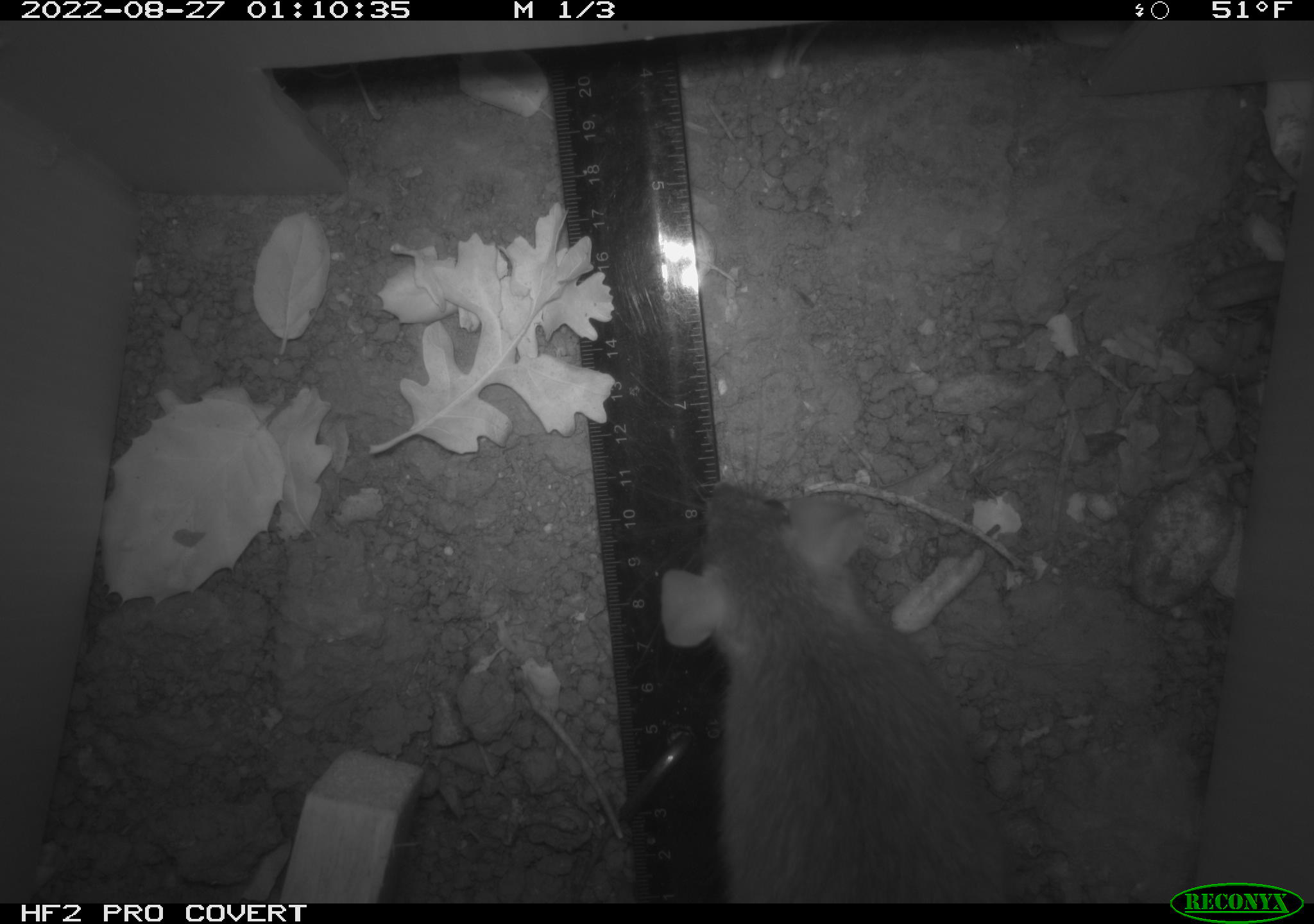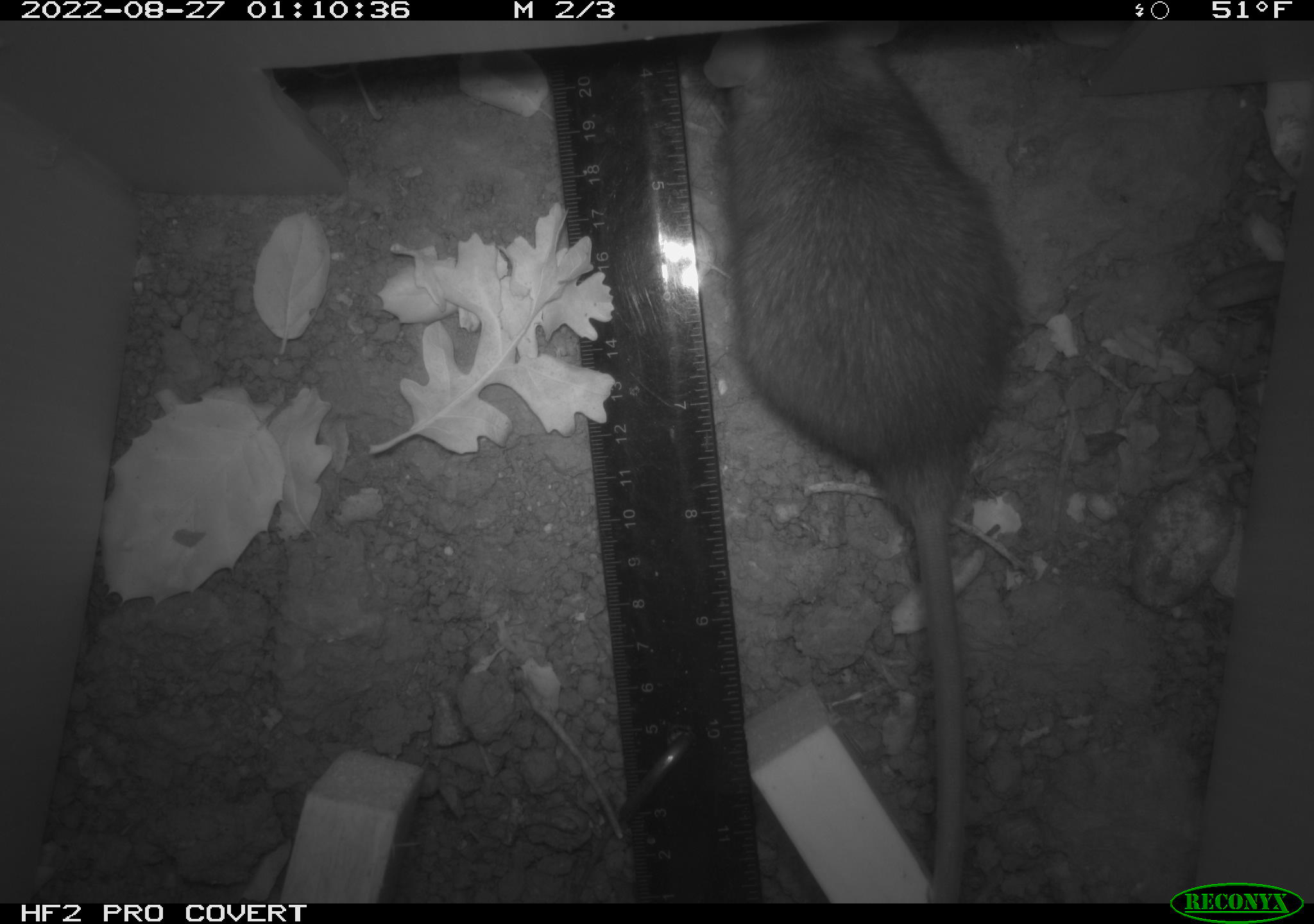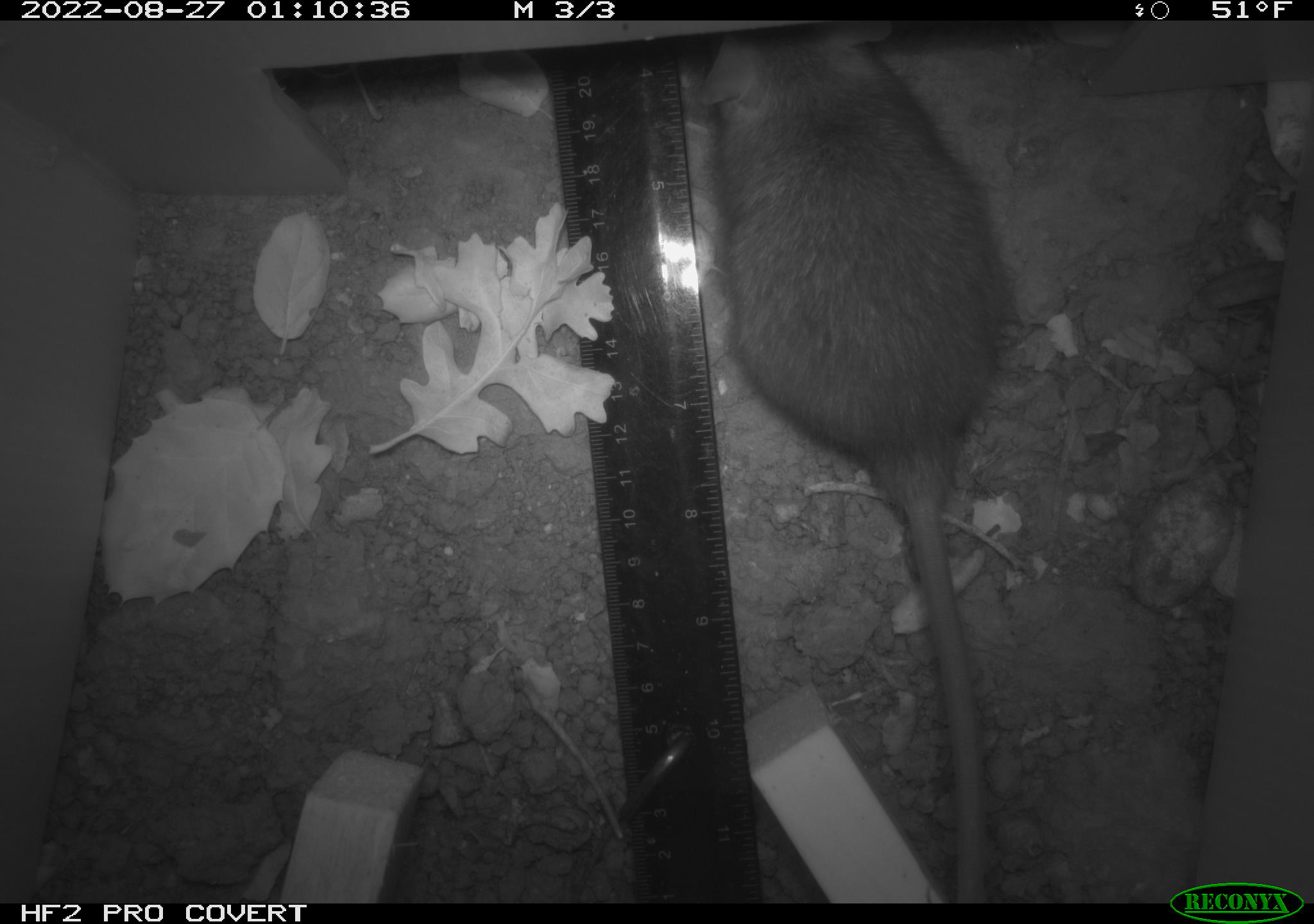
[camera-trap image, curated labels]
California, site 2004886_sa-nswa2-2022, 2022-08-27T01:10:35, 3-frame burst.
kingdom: Animalia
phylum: Chordata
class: Mammalia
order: Rodentia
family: Muridae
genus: Rattus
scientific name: Rattus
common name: rat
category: rattus species